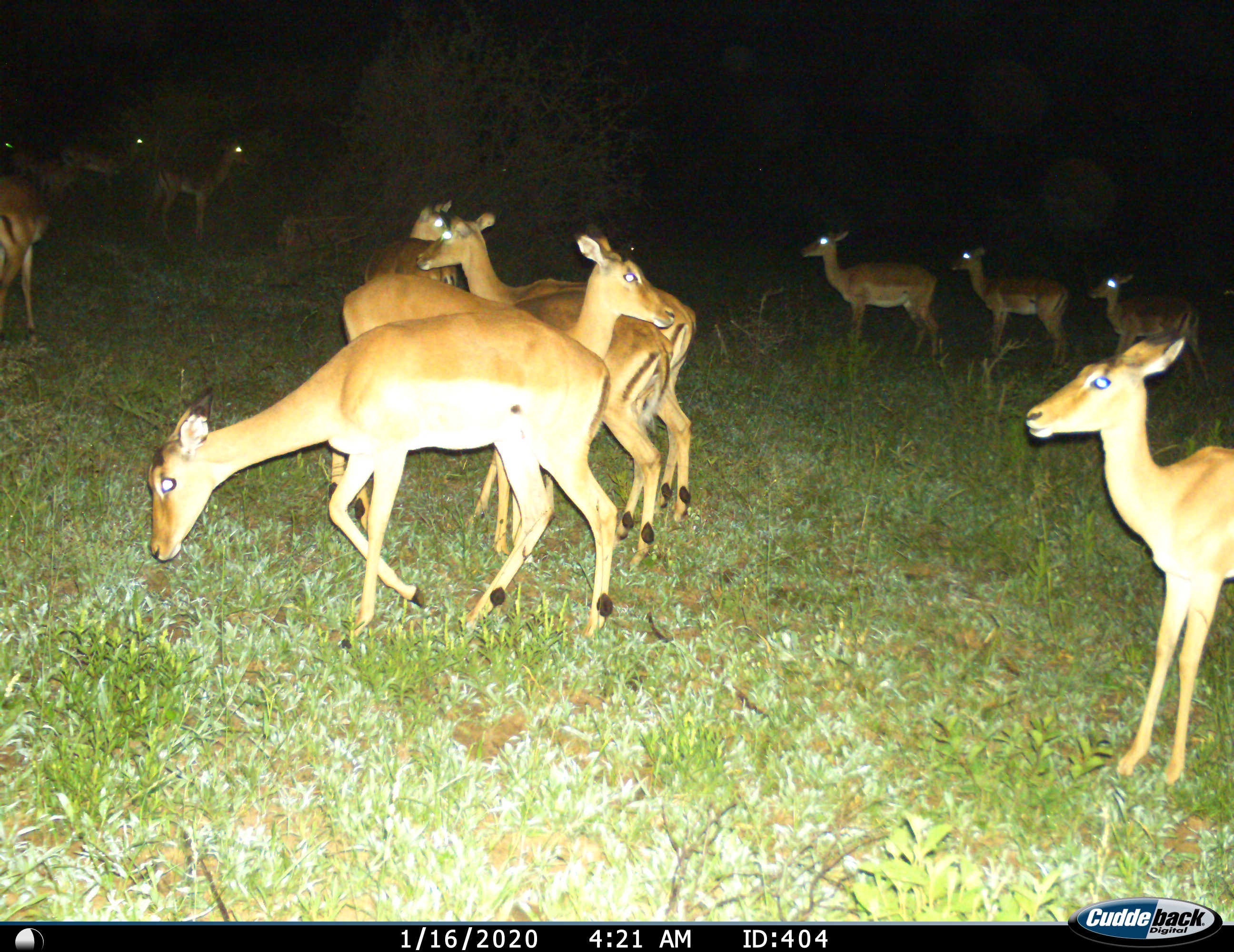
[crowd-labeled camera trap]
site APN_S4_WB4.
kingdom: Animalia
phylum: Chordata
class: Mammalia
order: Artiodactyla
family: Bovidae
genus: Aepyceros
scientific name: Aepyceros melampus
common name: impala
Impala (Aepyceros melampus), count 11-50. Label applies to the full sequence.